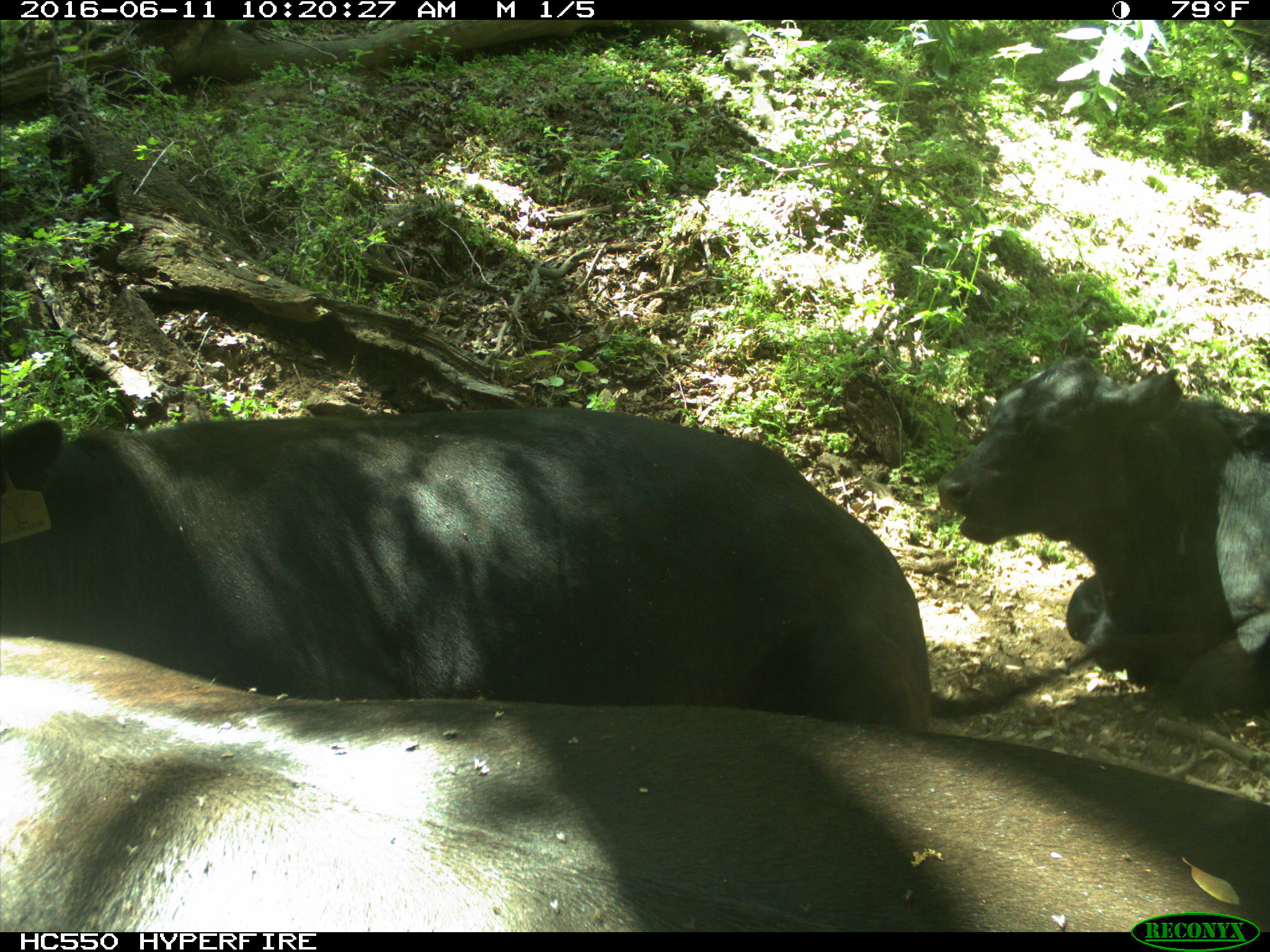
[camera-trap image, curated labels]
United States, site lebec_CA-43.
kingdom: Animalia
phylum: Chordata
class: Mammalia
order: Artiodactyla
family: Bovidae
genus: Bos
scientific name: Bos taurus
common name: domestic cow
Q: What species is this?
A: Bos taurus (domestic cow).